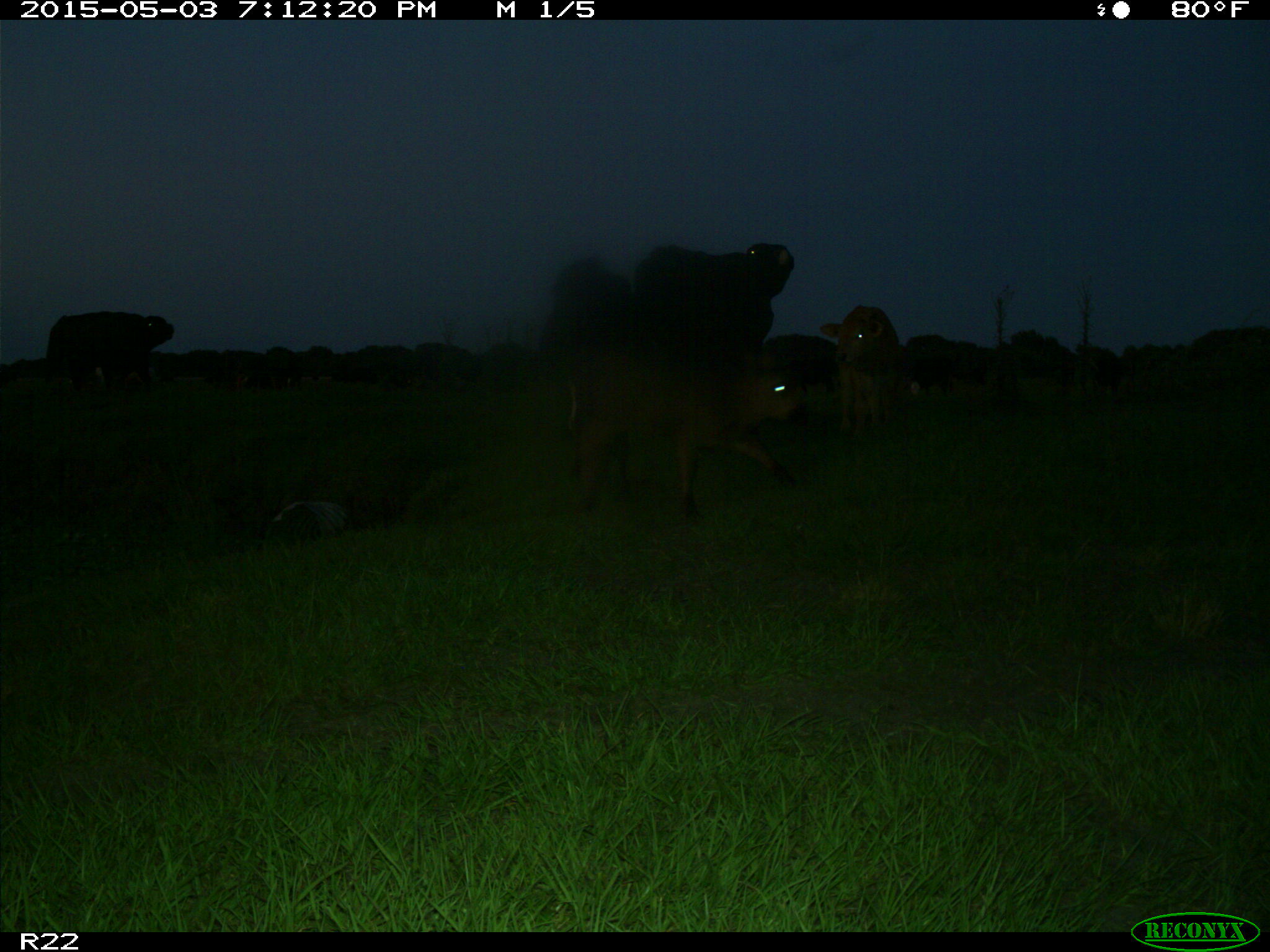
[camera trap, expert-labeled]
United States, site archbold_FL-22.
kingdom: Animalia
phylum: Chordata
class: Mammalia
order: Artiodactyla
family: Bovidae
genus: Bos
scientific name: Bos taurus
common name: domestic cow